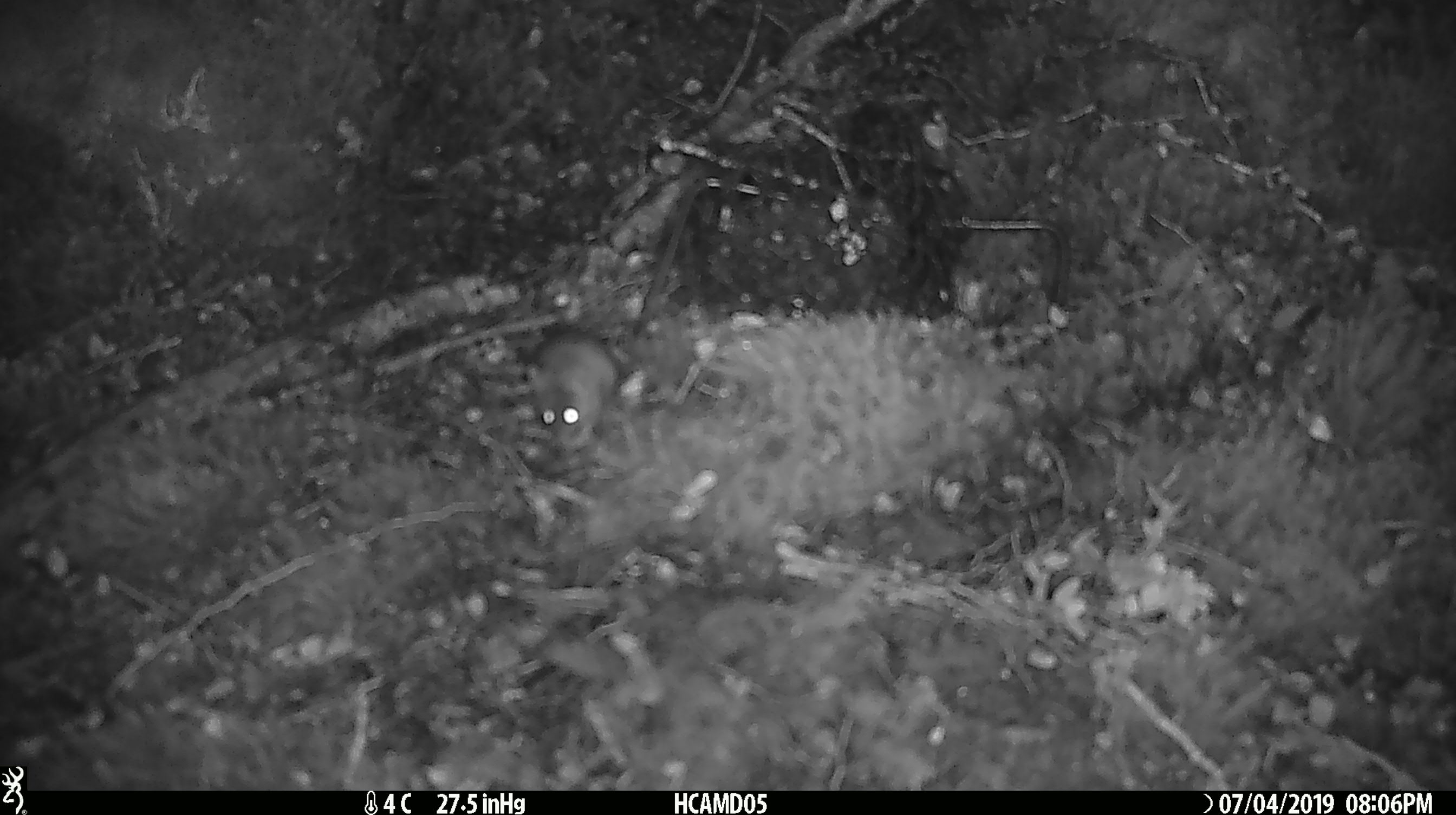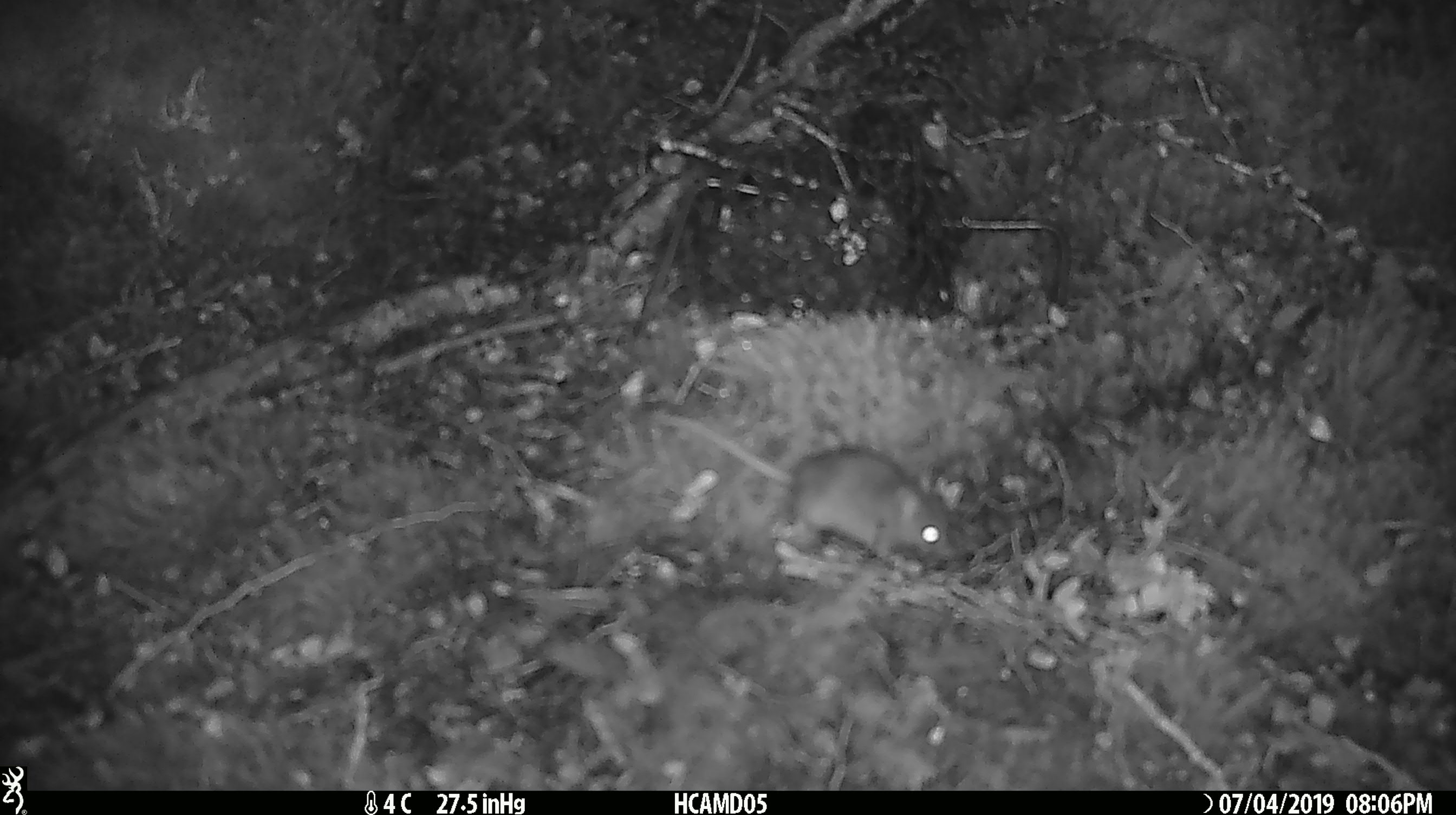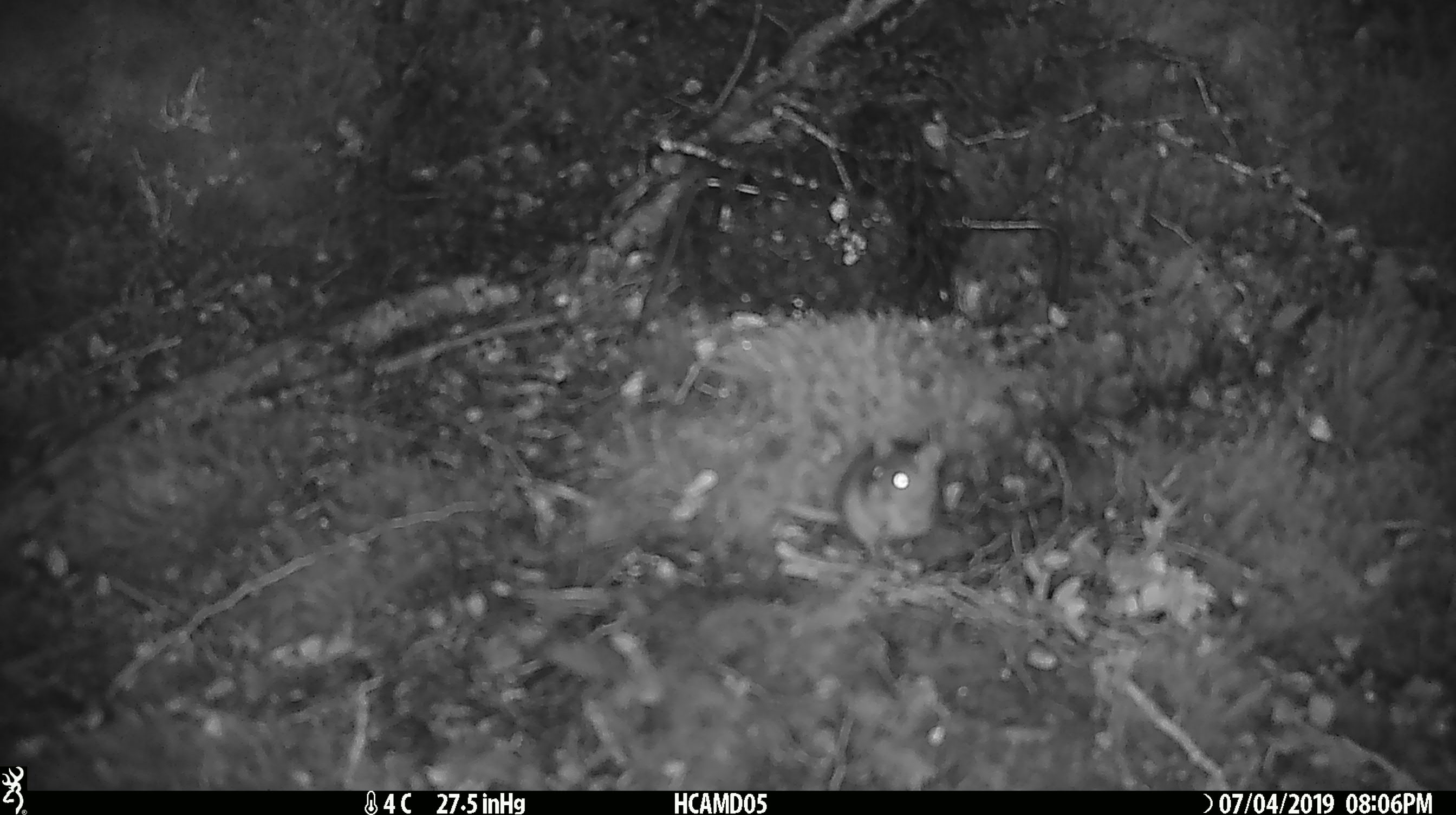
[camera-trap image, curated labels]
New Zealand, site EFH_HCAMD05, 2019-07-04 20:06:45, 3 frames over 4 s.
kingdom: Animalia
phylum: Chordata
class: Mammalia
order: Rodentia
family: Muridae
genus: Mus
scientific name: Mus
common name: mouse